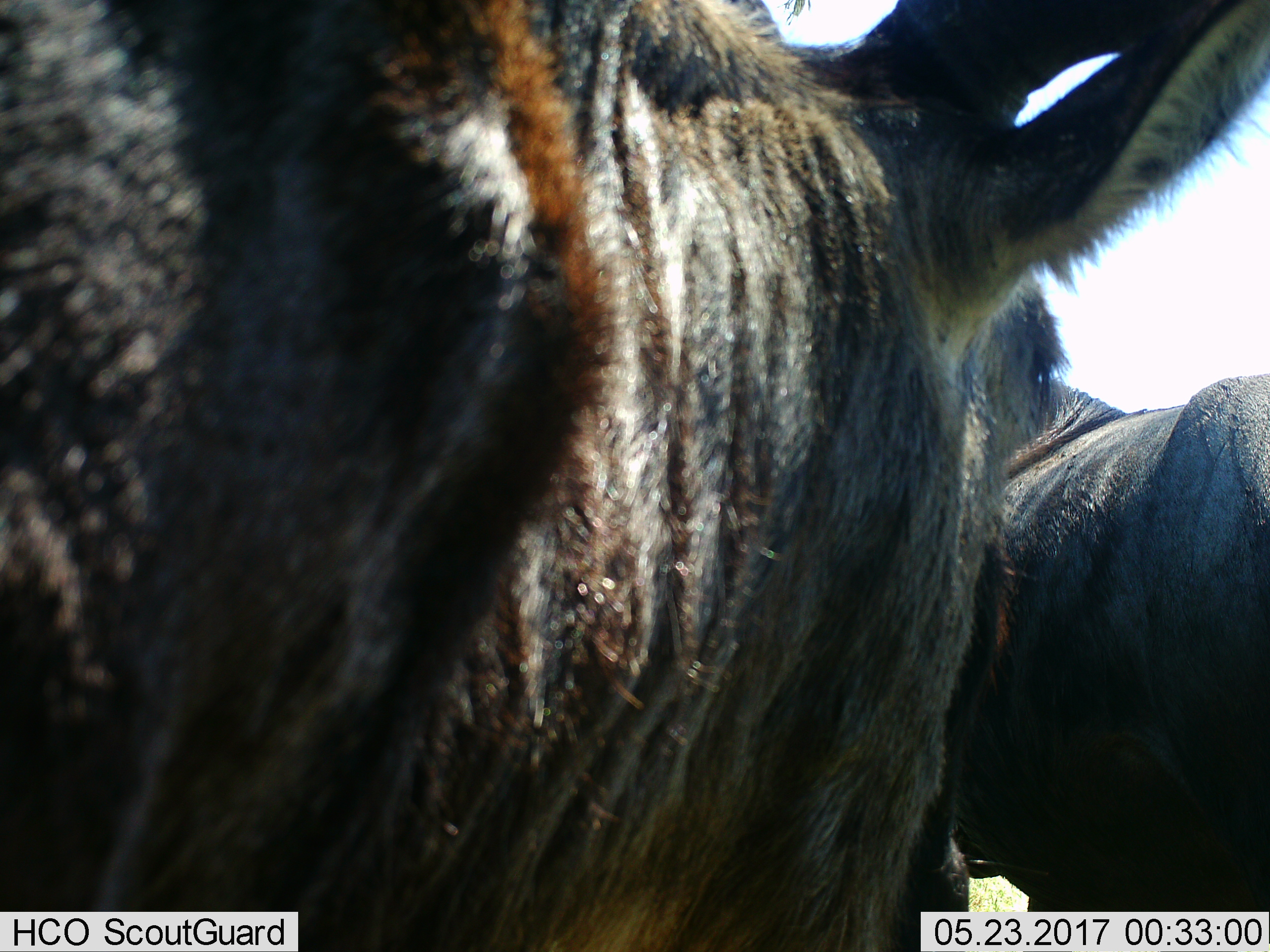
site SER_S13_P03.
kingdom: Animalia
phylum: Chordata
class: Mammalia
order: Artiodactyla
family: Bovidae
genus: Connochaetes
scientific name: Connochaetes taurinus taurinus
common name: blue wildebeest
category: wildebeestblue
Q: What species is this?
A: Wildebeestblue (blue wildebeest) (Connochaetes taurinus taurinus).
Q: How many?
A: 2.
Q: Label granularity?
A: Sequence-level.